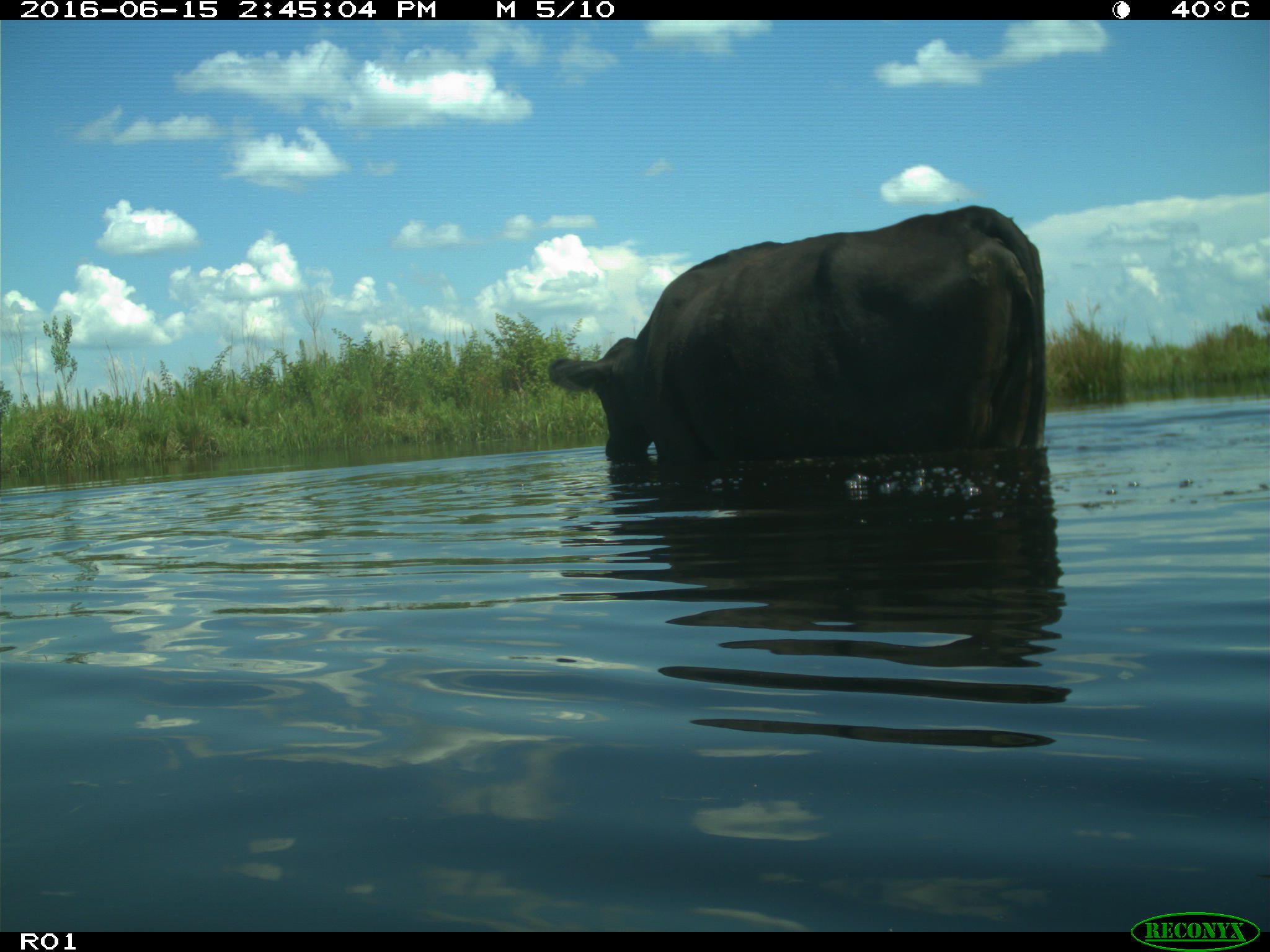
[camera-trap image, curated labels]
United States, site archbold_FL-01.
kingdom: Animalia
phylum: Chordata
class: Mammalia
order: Artiodactyla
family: Bovidae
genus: Bos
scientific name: Bos taurus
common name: domestic cow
Bos taurus (domestic cow).